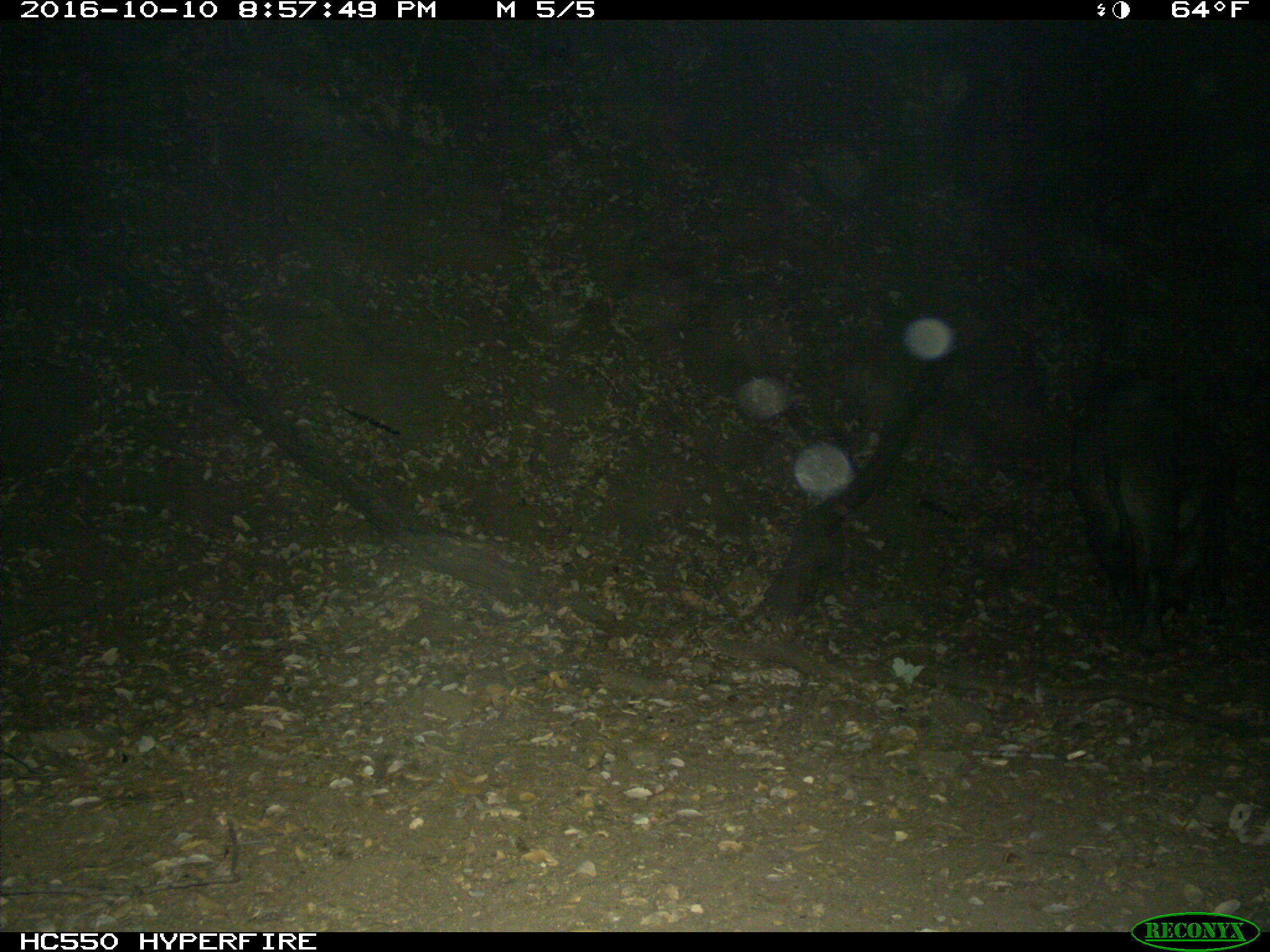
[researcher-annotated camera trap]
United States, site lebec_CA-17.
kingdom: Animalia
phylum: Chordata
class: Mammalia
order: Artiodactyla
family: Suidae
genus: Sus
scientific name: Sus scrofa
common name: wild boar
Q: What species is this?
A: Sus scrofa (wild boar).